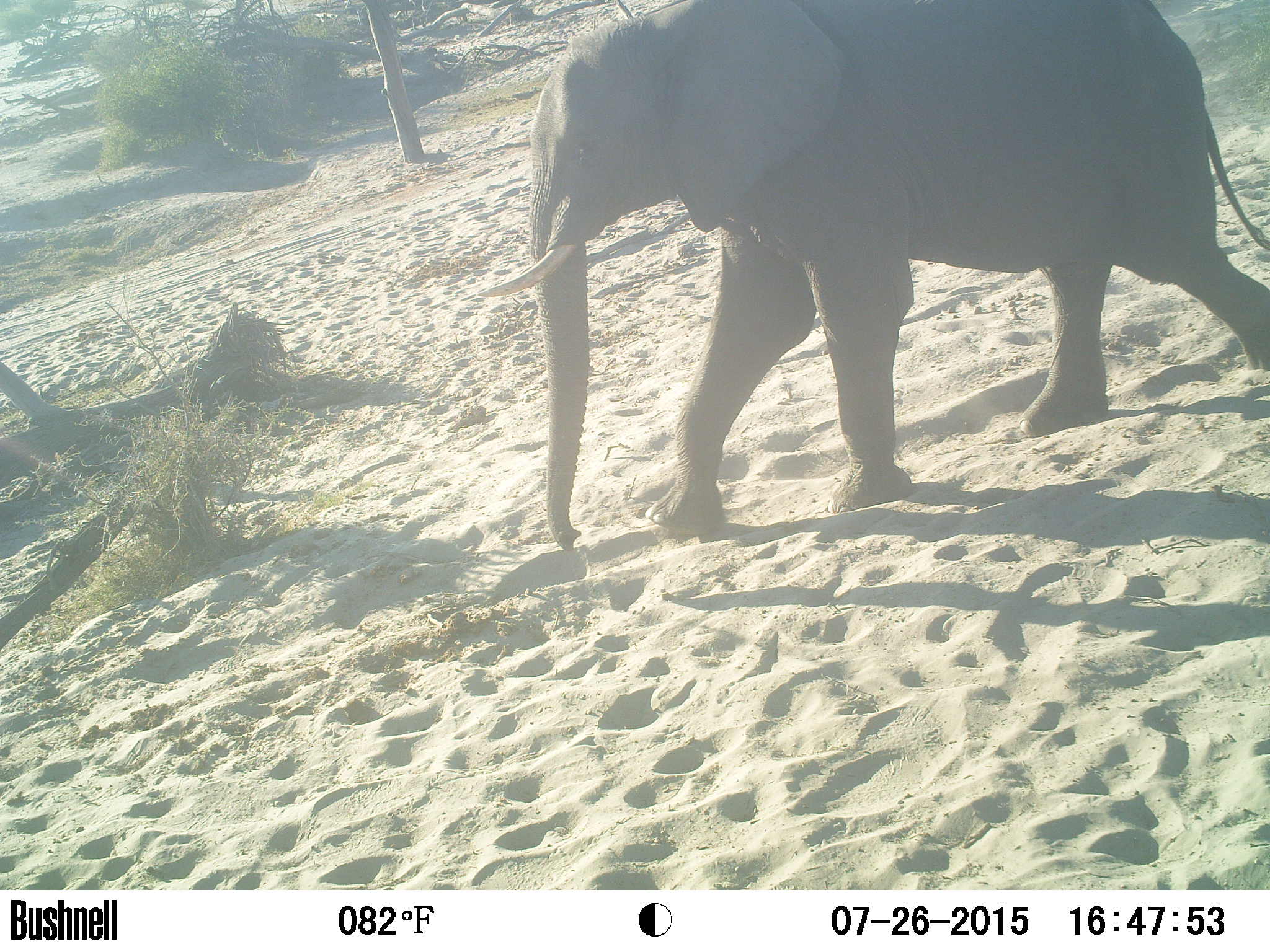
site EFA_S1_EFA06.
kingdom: Animalia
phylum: Chordata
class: Mammalia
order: Proboscidea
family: Elephantidae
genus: Loxodonta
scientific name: Loxodonta africana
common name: african bush elephant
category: elephant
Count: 1.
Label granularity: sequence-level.